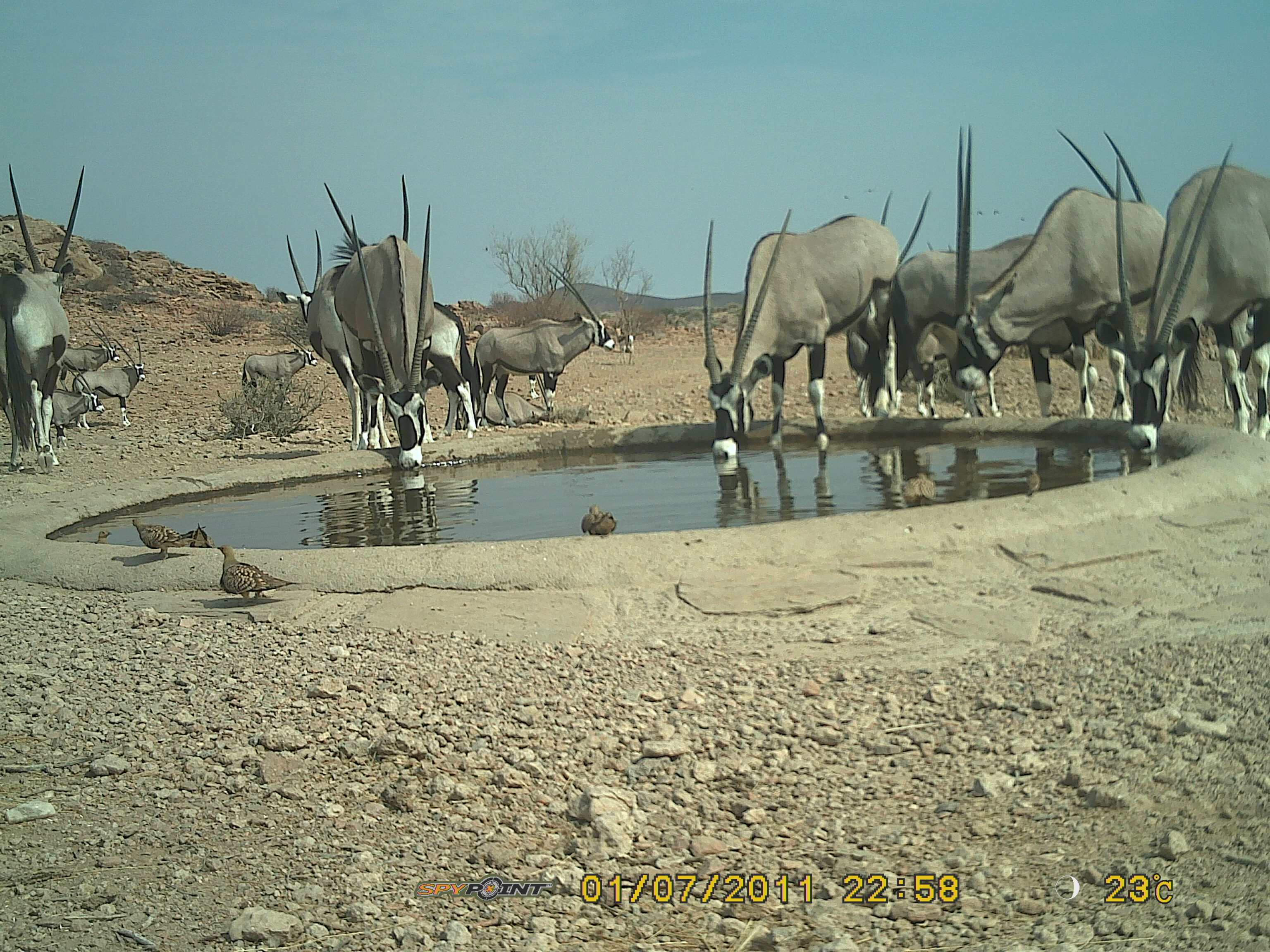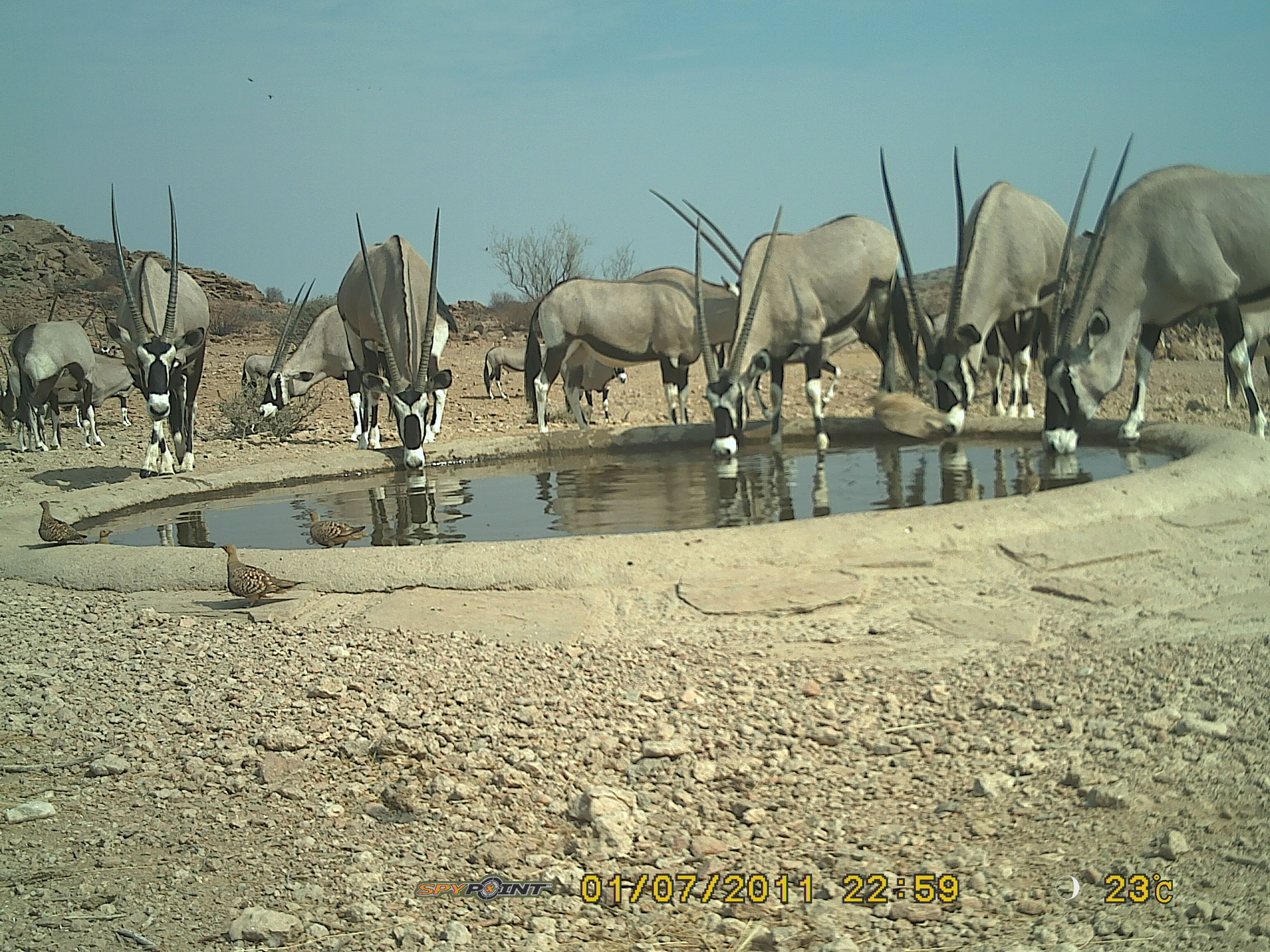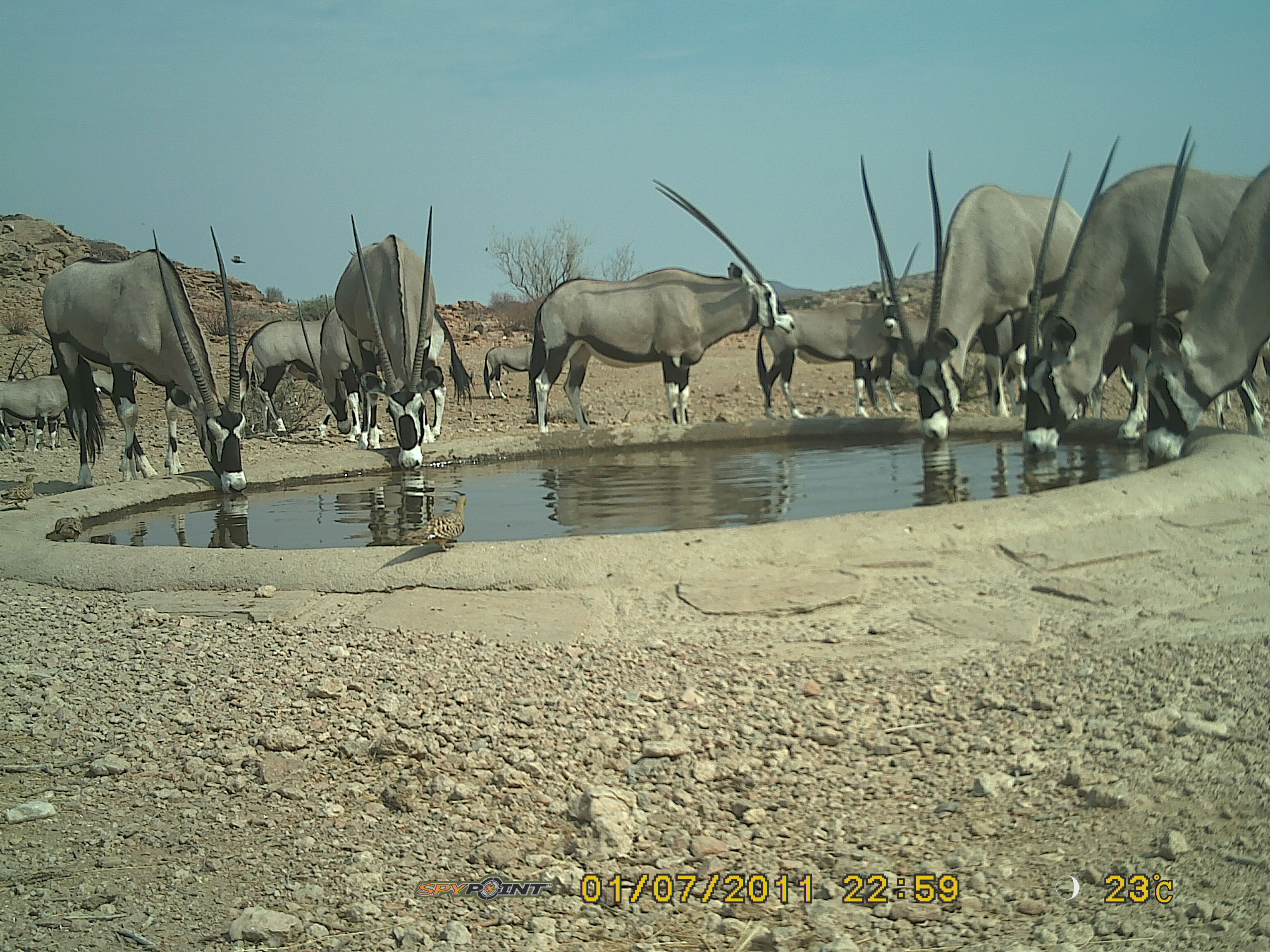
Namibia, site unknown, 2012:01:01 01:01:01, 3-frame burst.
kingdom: Animalia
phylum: Chordata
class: Mammalia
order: Artiodactyla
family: Bovidae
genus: Oryx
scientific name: Oryx gazella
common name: gemsbok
Oryx gazella (gemsbok).